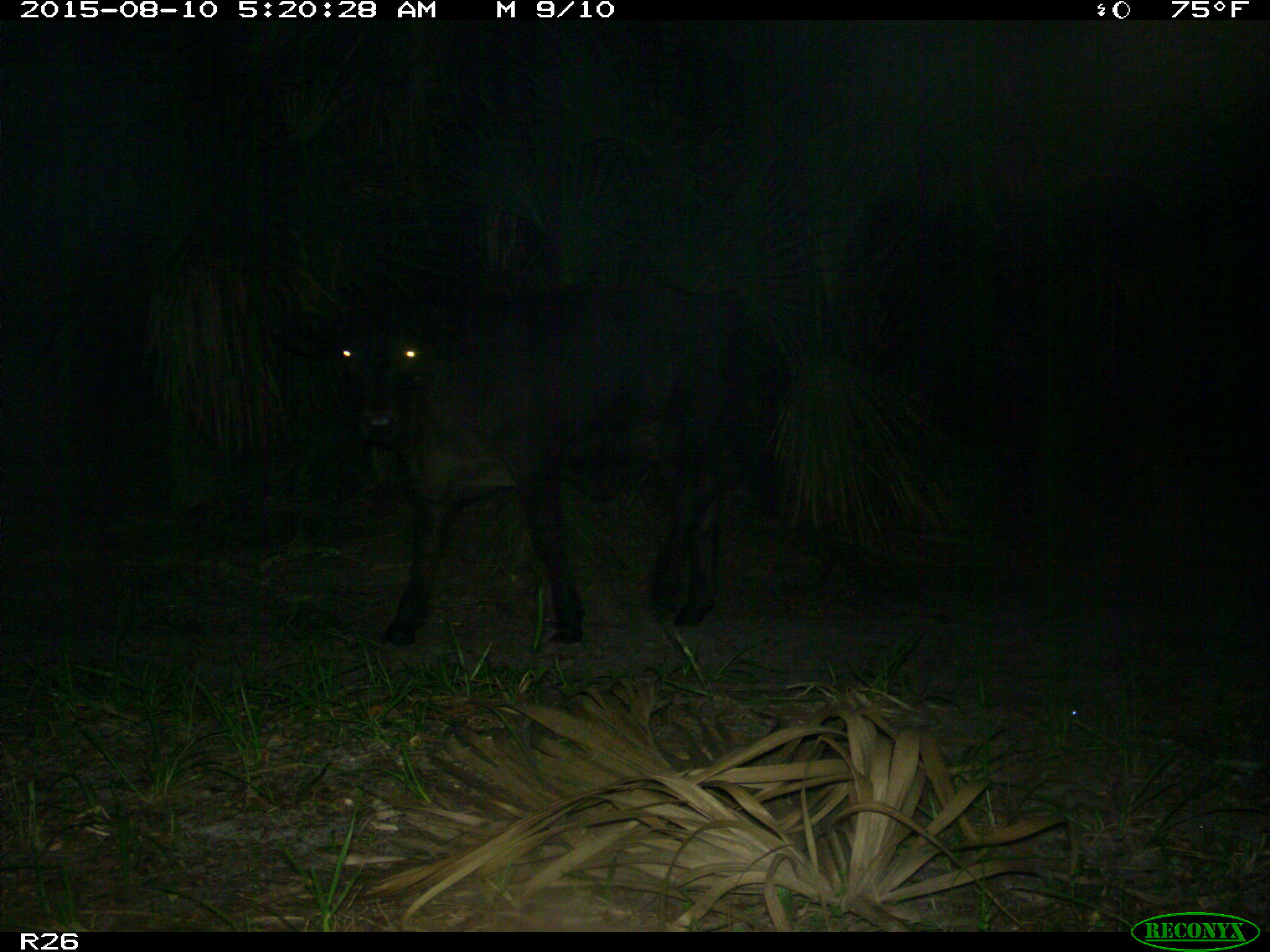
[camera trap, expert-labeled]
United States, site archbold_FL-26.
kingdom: Animalia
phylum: Chordata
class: Mammalia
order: Artiodactyla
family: Bovidae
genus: Bos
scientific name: Bos taurus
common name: domestic cow